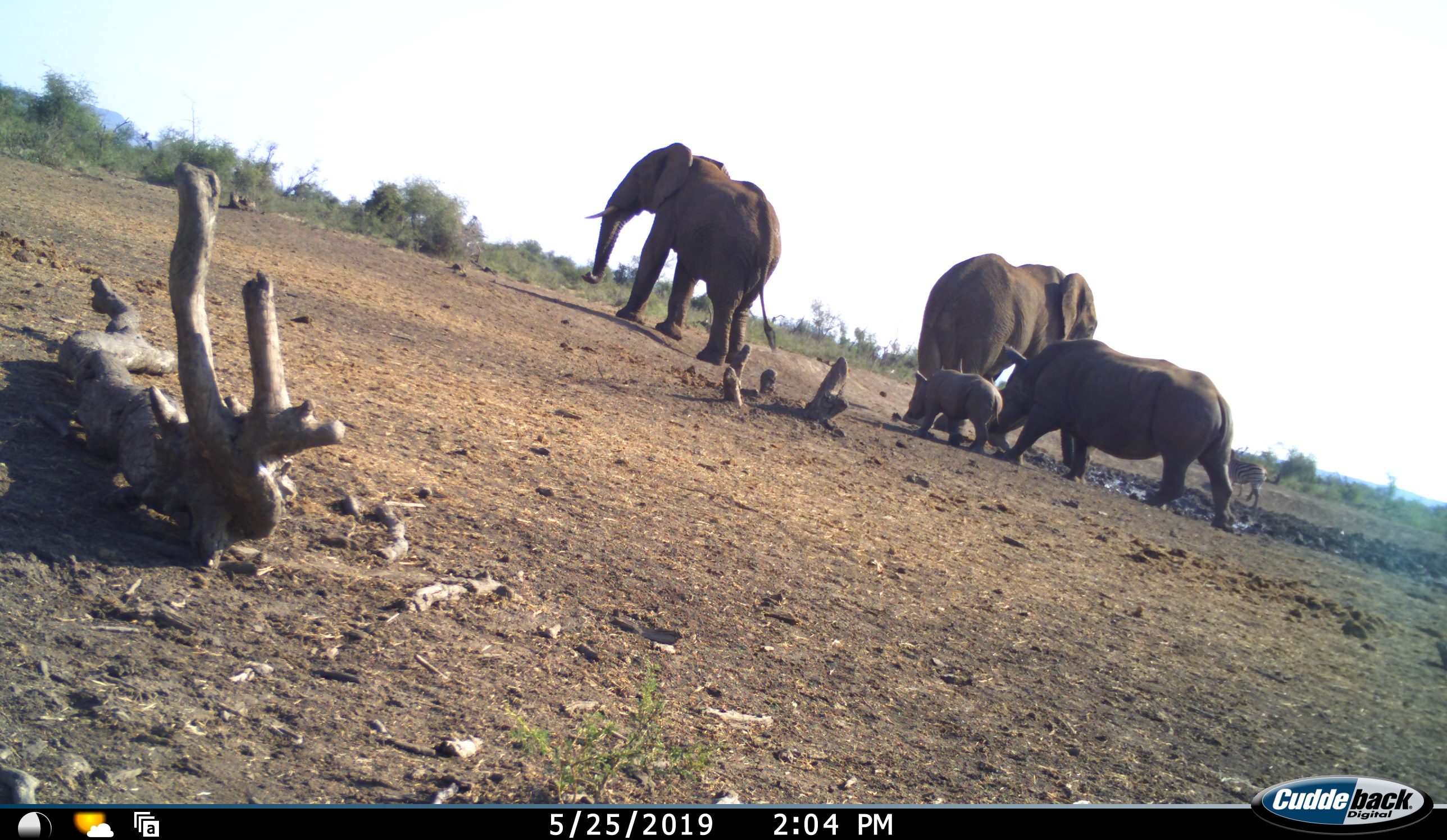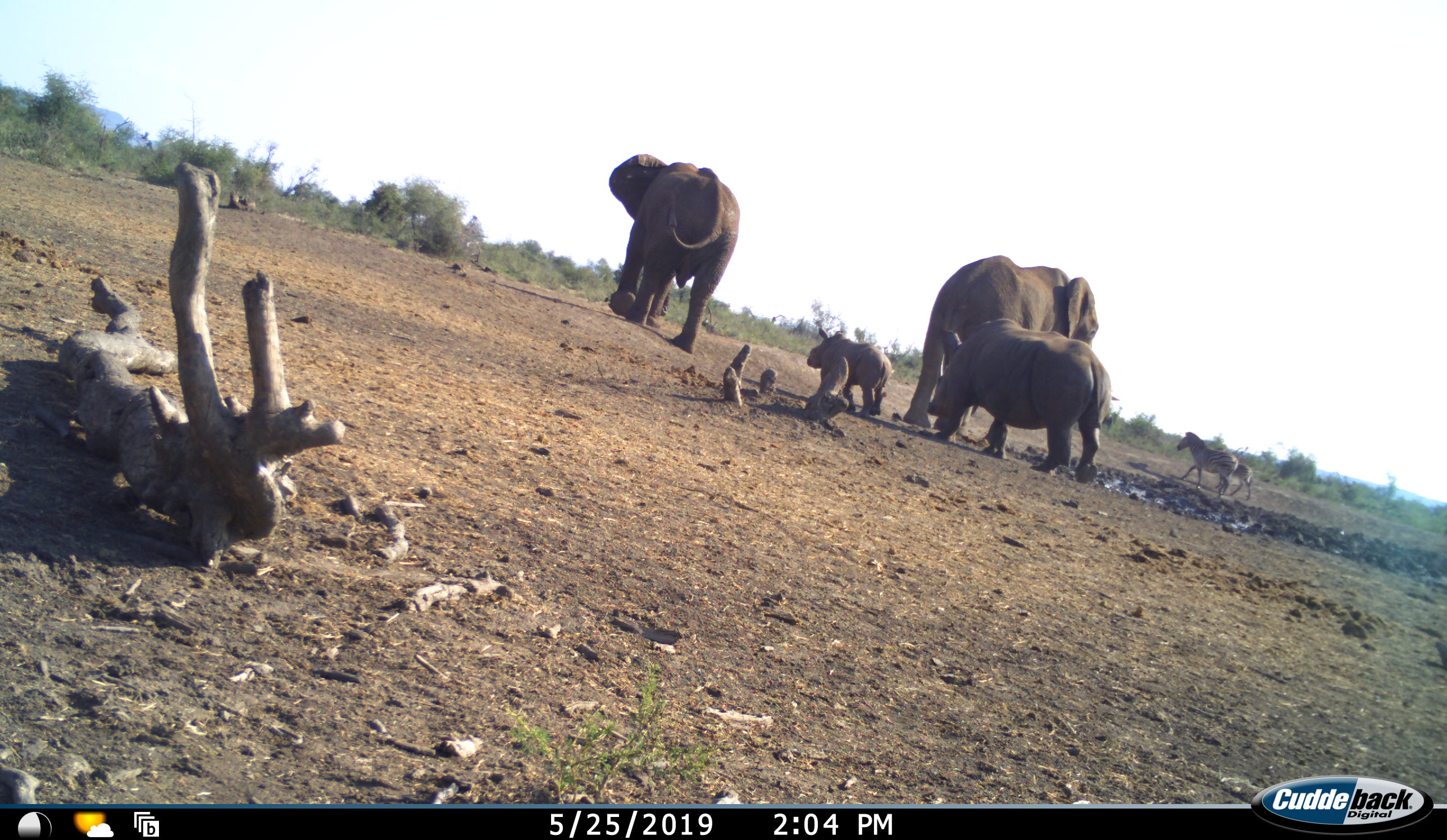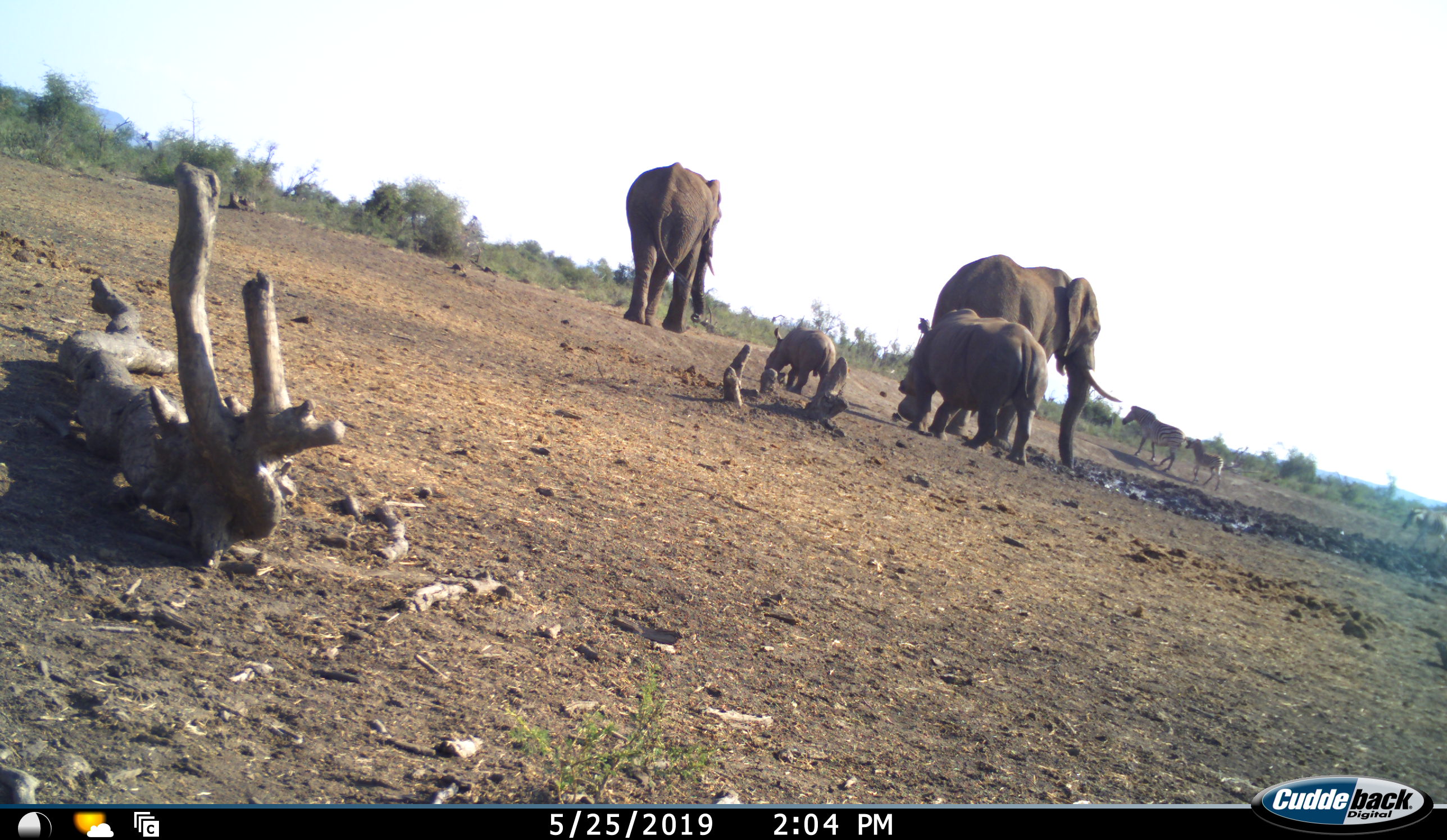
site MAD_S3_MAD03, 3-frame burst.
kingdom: Animalia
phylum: Chordata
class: Mammalia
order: Proboscidea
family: Elephantidae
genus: Loxodonta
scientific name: Loxodonta africana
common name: african bush elephant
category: elephant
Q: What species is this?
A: Elephant (african bush elephant) (Loxodonta africana).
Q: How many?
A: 2.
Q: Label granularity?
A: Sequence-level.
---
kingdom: Animalia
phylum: Chordata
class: Mammalia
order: Perissodactyla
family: Rhinocerotidae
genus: Ceratotherium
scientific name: Ceratotherium simum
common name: white rhinoceros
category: rhinoceroswhite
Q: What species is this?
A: Rhinoceroswhite (white rhinoceros) (Ceratotherium simum).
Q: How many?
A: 2.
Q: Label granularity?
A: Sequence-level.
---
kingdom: Animalia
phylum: Chordata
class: Mammalia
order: Perissodactyla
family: Equidae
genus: Equus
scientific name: Equus quagga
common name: plains zebra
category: zebraplains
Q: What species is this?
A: Zebraplains (plains zebra) (Equus quagga).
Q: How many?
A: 3.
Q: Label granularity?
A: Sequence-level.